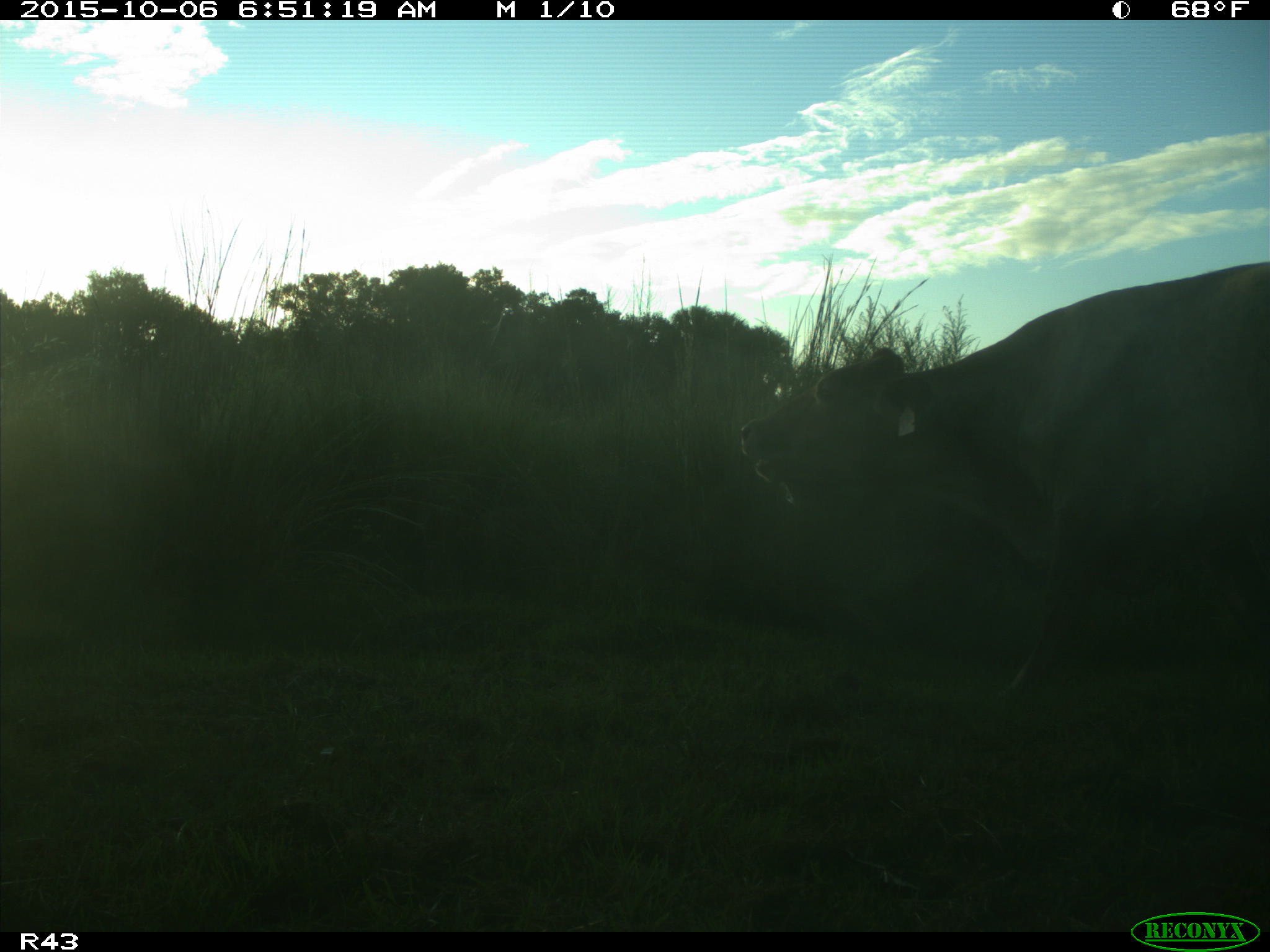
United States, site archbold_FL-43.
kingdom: Animalia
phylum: Chordata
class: Mammalia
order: Artiodactyla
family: Bovidae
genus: Bos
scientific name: Bos taurus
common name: domestic cow